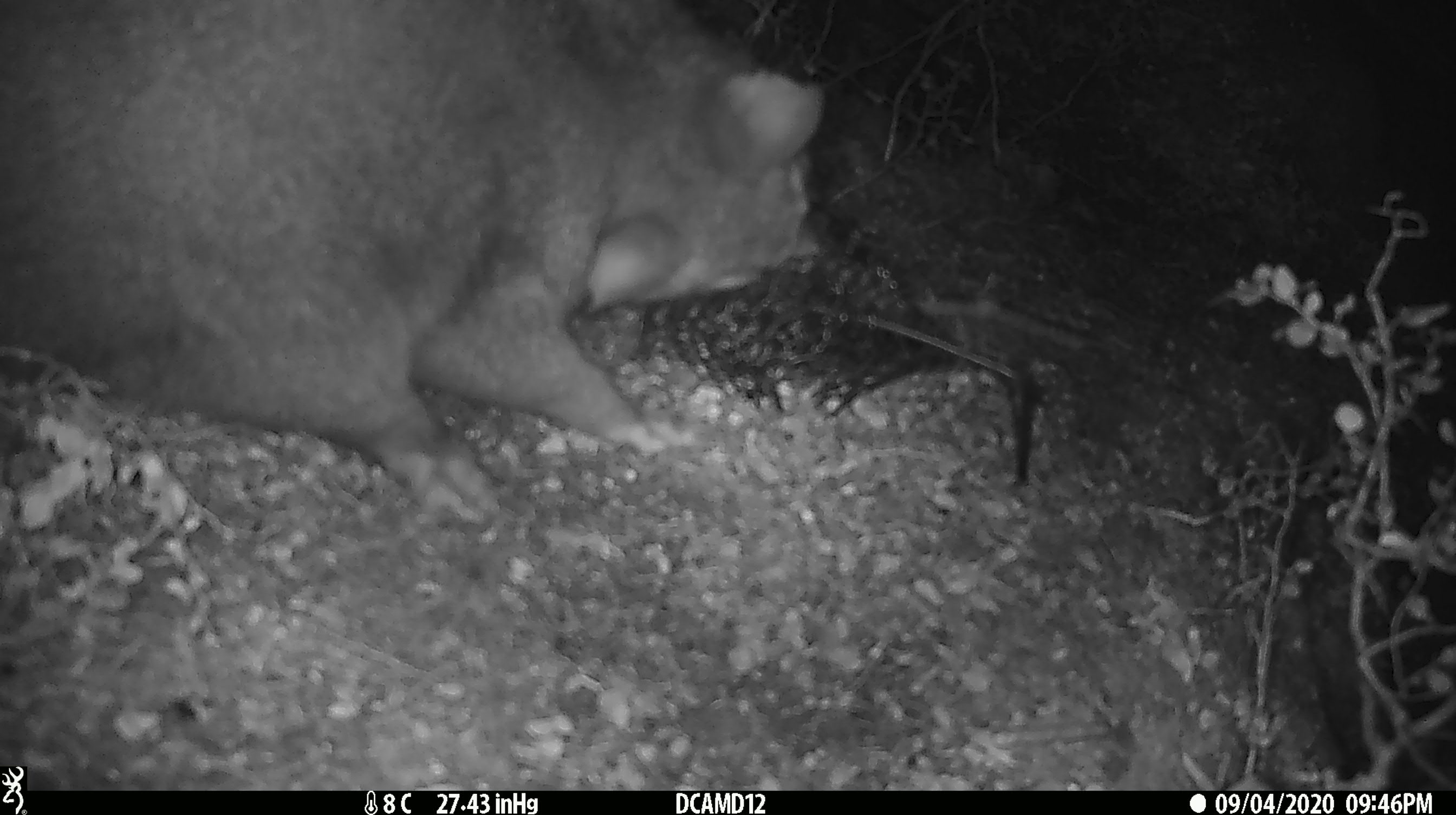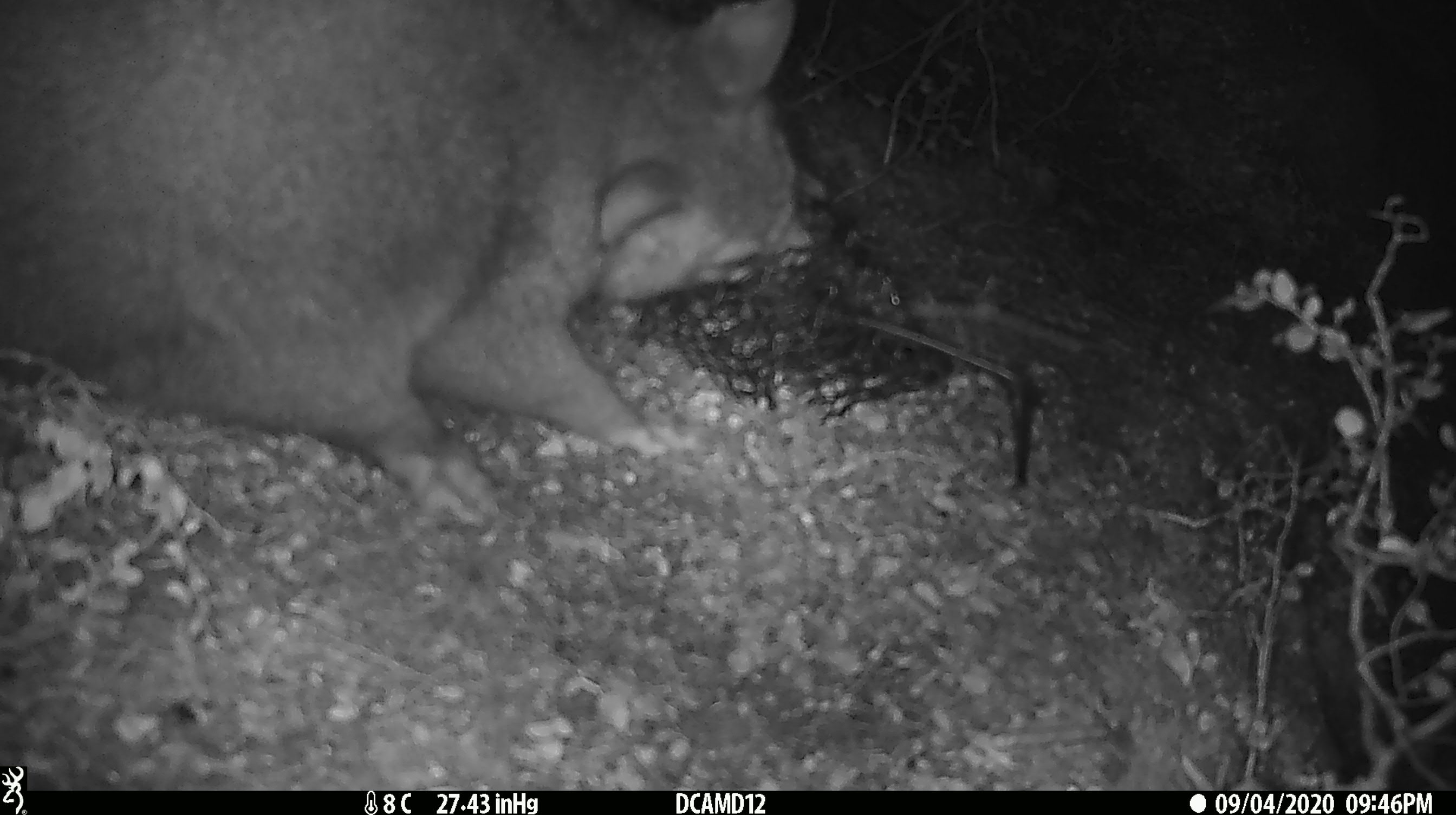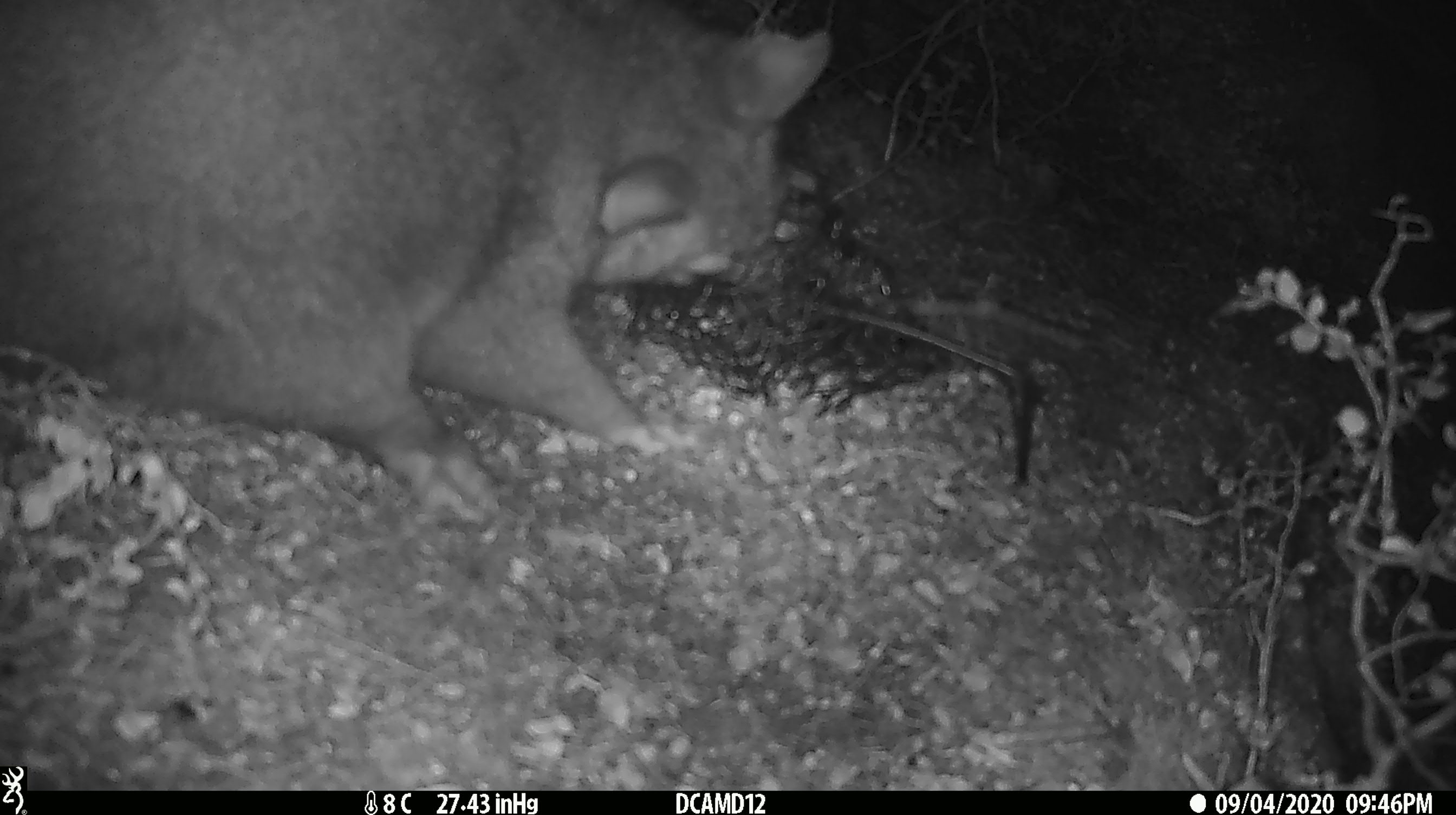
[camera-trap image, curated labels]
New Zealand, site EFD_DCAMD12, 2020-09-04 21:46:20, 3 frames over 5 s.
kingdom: Animalia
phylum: Chordata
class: Mammalia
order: Diprotodontia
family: Phalangeridae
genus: Trichosurus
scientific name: Trichosurus vulpecula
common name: common brushtail possum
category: possum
Possum (common brushtail possum) (Trichosurus vulpecula).